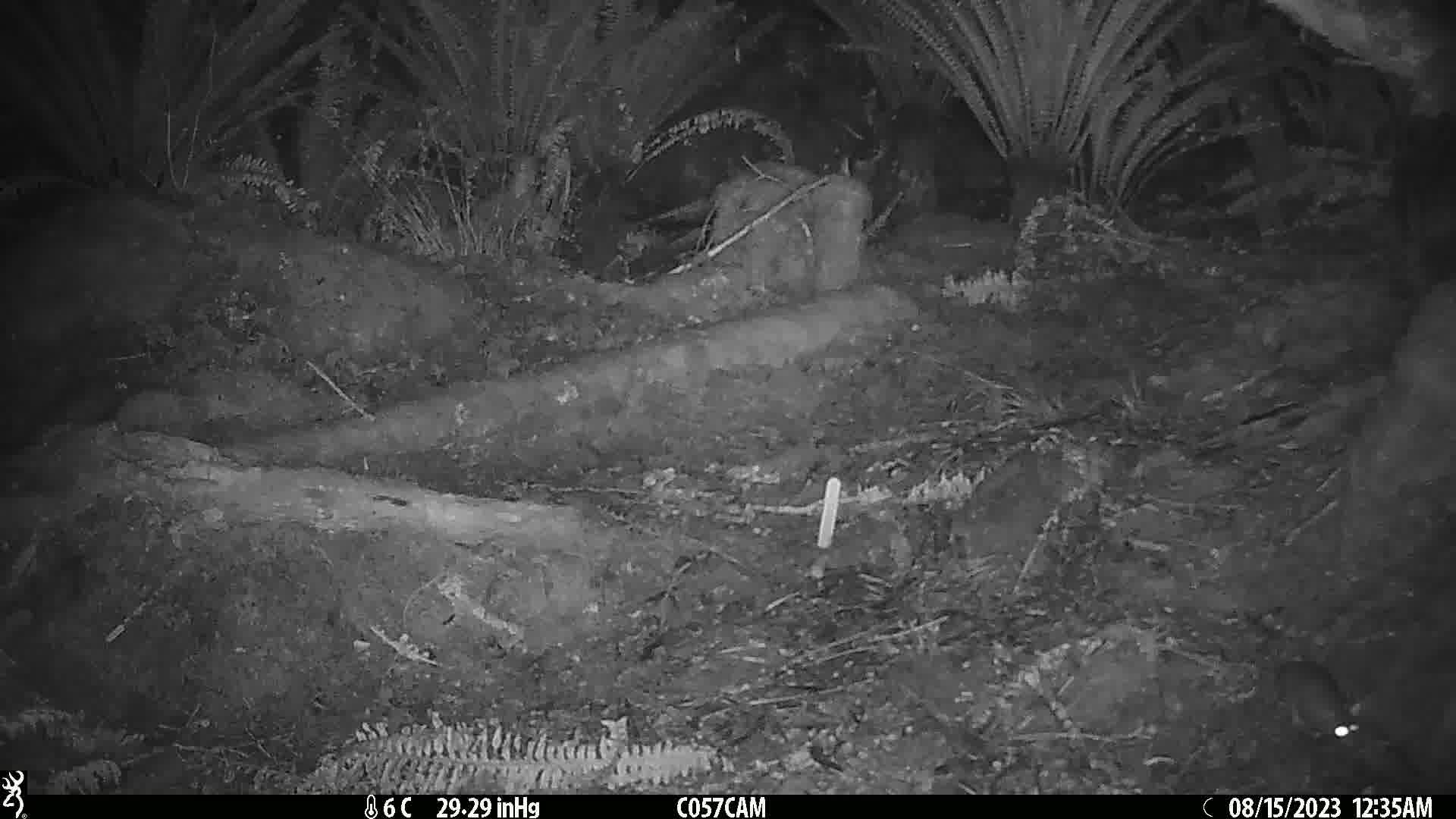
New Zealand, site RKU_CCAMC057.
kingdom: Animalia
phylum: Chordata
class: Mammalia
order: Rodentia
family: Muridae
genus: Rattus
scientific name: Rattus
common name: rat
Rat (Rattus).